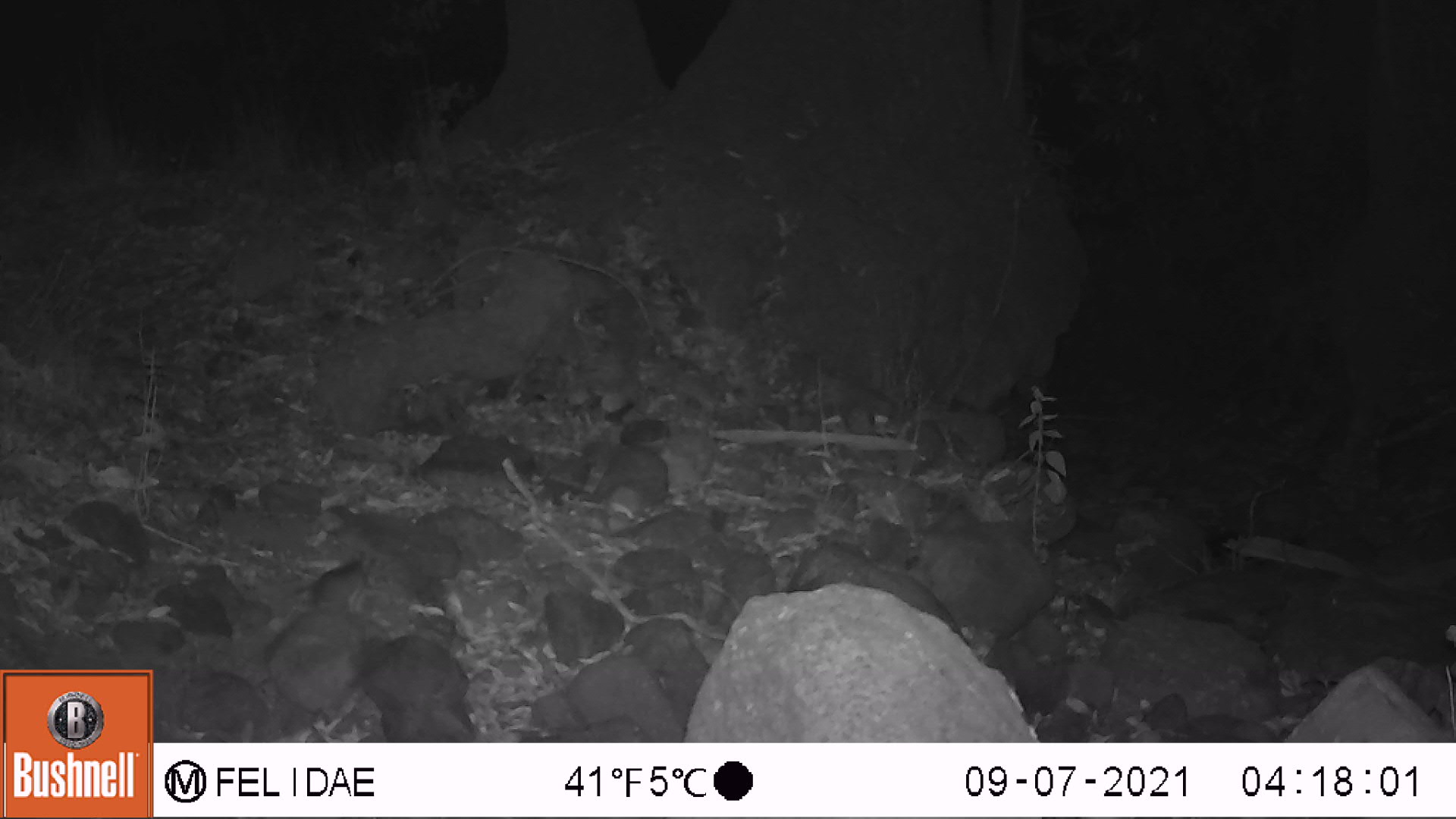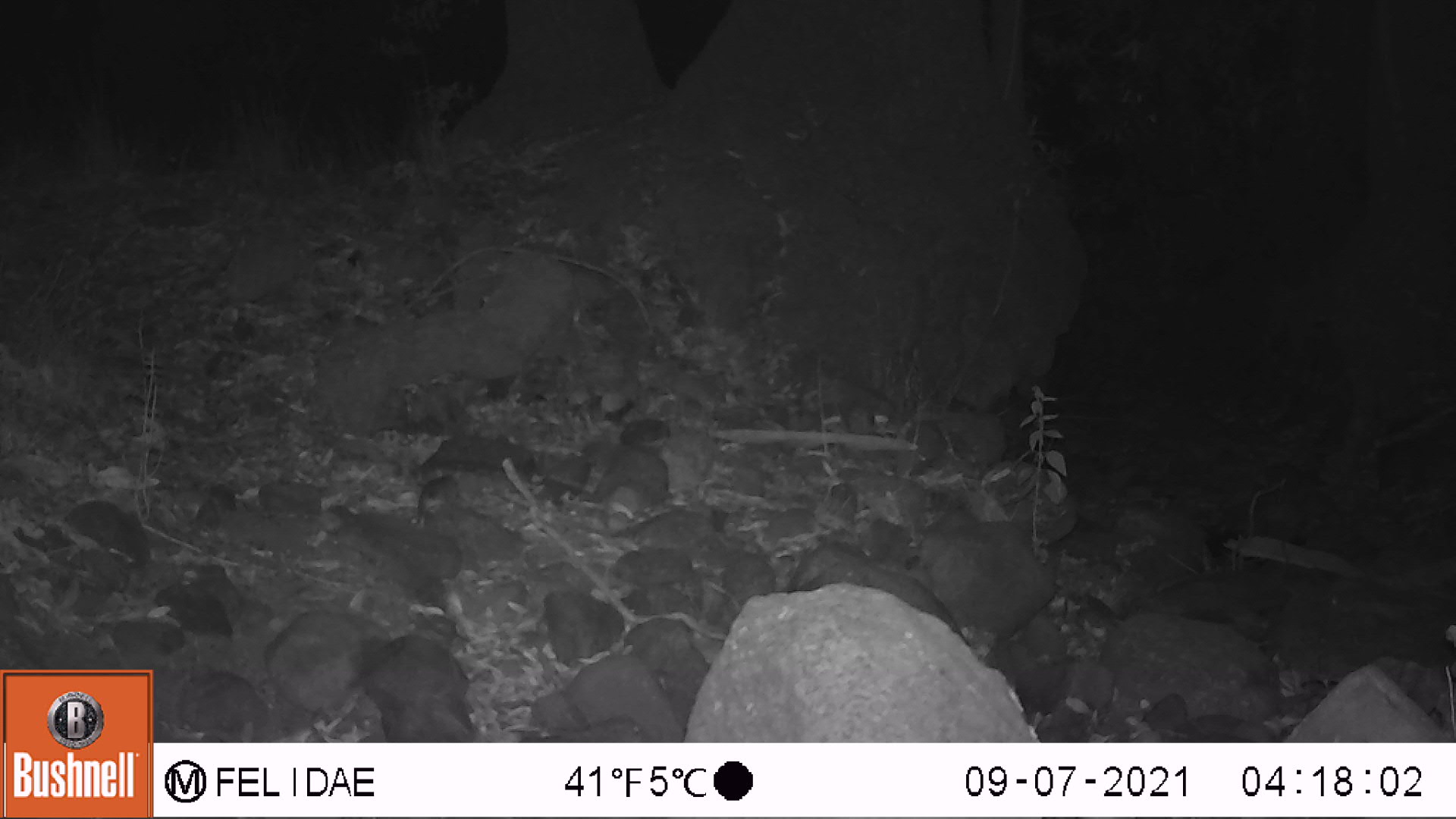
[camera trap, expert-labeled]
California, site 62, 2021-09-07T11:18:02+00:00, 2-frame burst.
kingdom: Animalia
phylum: Chordata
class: Mammalia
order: Rodentia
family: Sciuridae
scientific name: Sciuridae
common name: squirrel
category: unknown squirrel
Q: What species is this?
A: Unknown squirrel (squirrel) (Sciuridae).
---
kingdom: Animalia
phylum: Chordata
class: Mammalia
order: Rodentia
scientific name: Rodentia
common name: mouse or rat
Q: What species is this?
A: Mouse or rat (Rodentia).